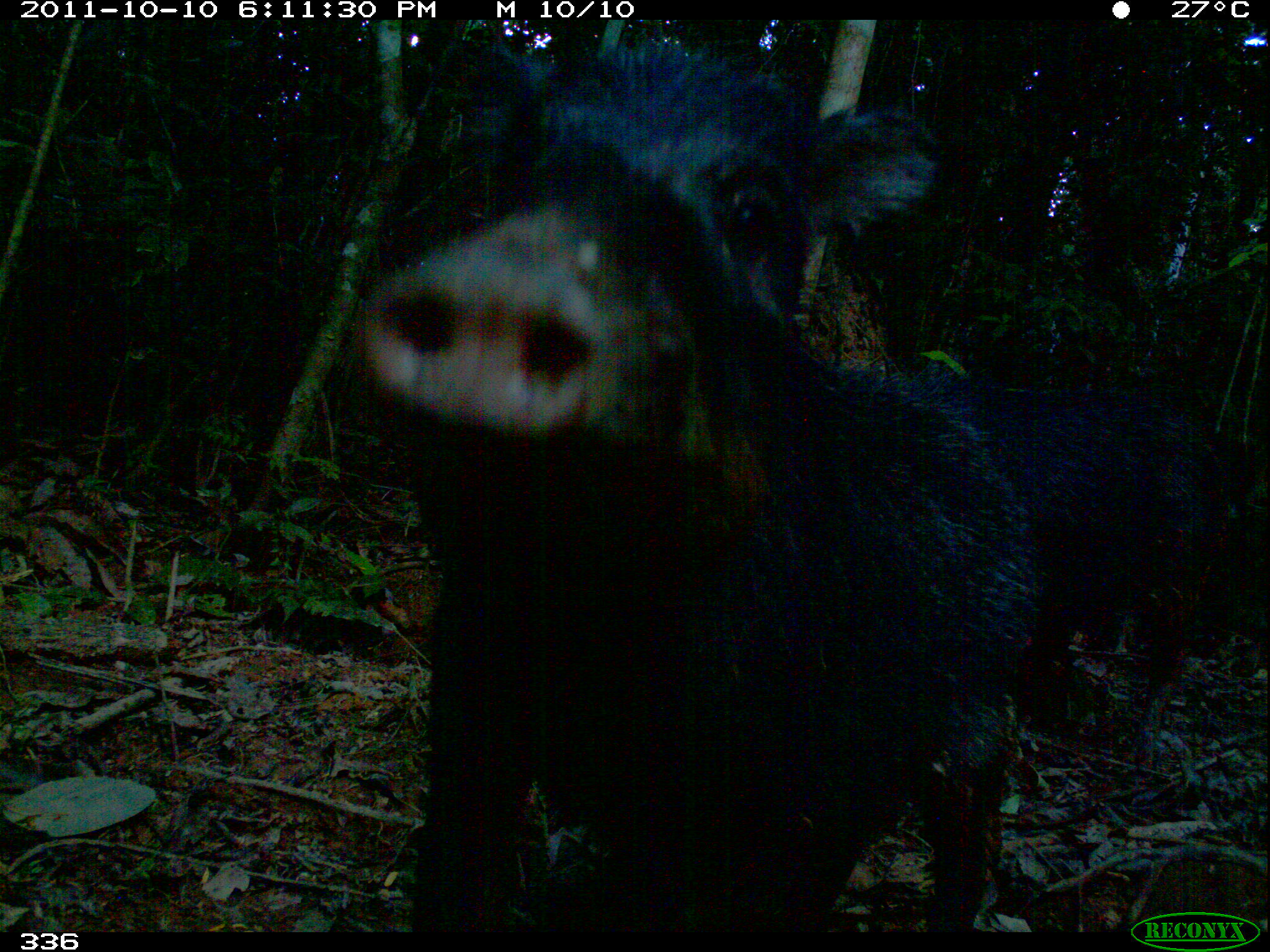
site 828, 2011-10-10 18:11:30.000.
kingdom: Animalia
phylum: Chordata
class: Mammalia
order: Artiodactyla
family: Tayassuidae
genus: Tayassu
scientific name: Tayassu pecari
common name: white-lipped peccary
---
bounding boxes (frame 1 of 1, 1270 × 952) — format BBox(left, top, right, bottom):
tayassu pecari: BBox(344, 40, 1034, 931); BBox(906, 381, 1229, 769)